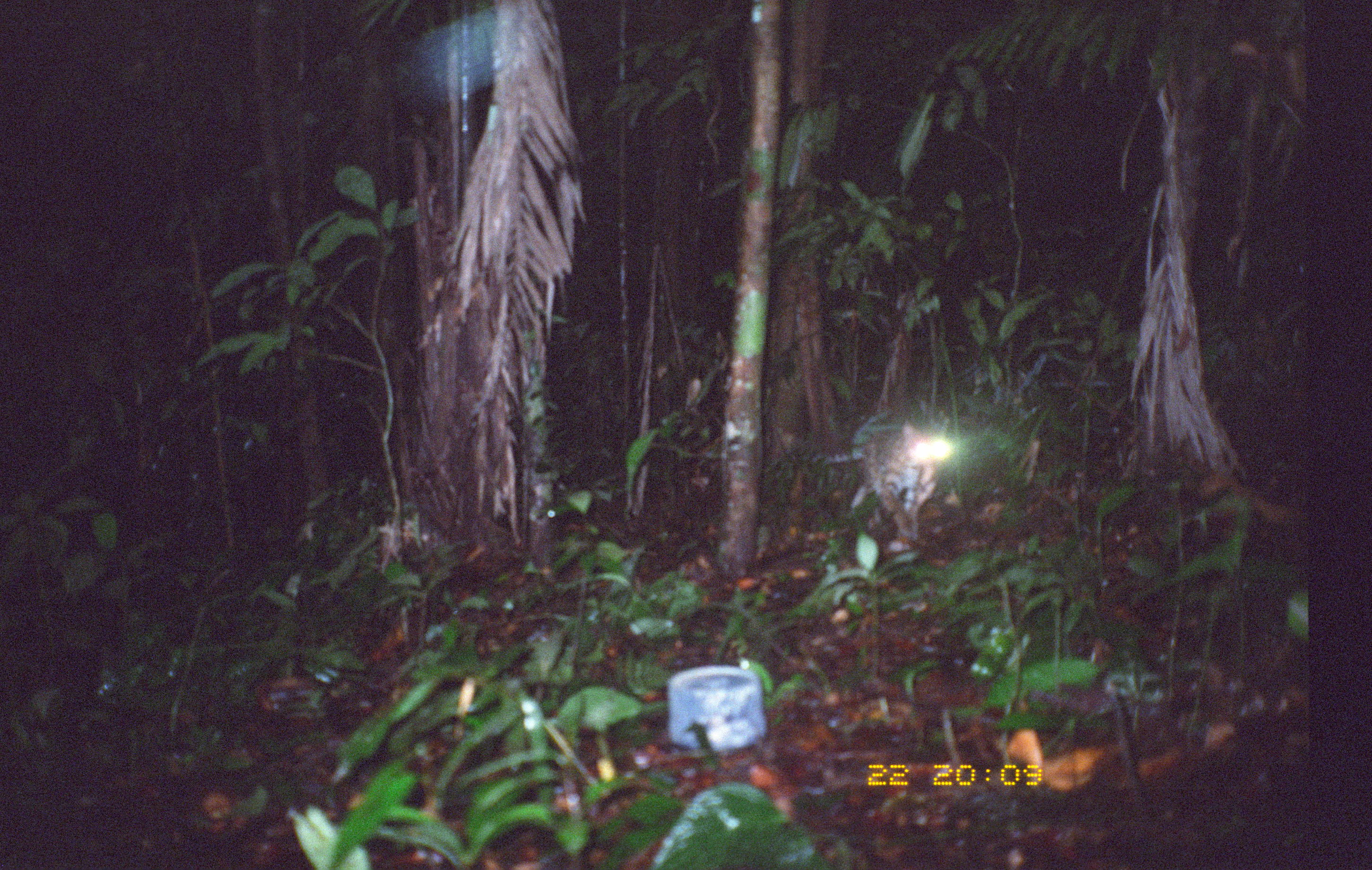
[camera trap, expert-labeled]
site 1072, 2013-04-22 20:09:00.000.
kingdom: Animalia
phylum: Chordata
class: Mammalia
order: Carnivora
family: Felidae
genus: Leopardus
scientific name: Leopardus wiedii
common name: margay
Leopardus wiedii (margay).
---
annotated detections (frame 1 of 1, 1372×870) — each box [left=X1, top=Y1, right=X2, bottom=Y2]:
leopardus wiedii: [left=819, top=410, right=955, bottom=550]